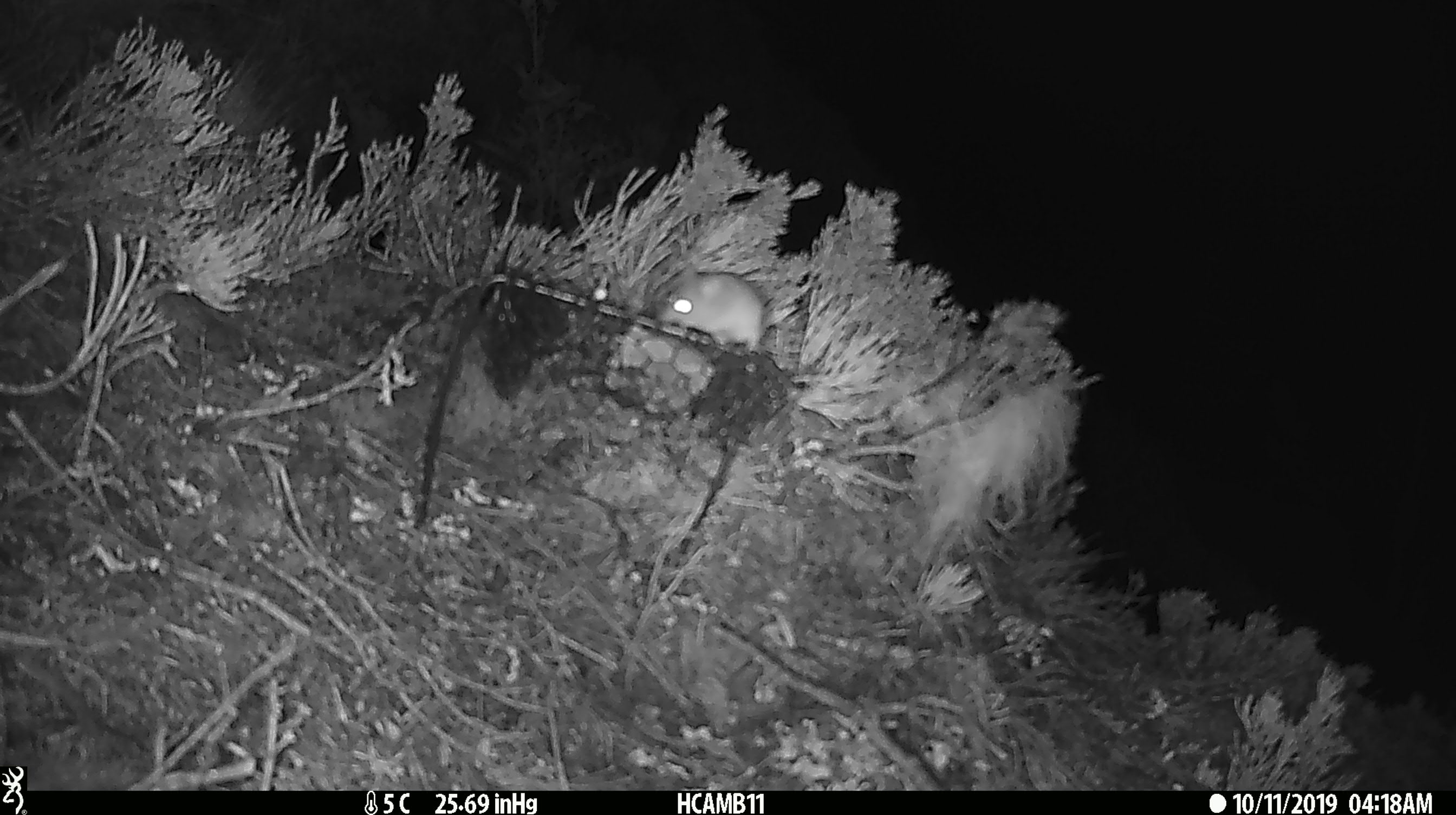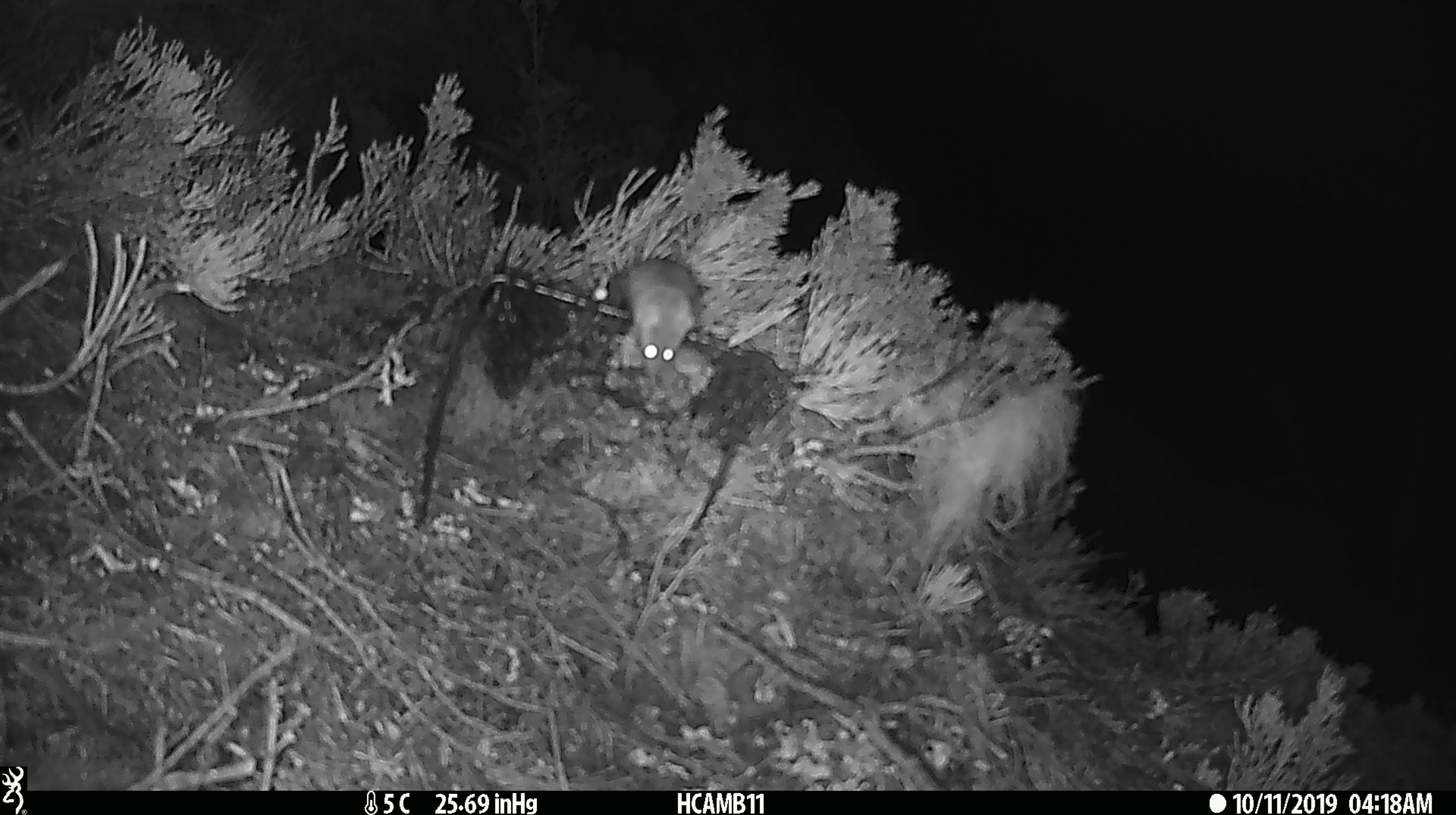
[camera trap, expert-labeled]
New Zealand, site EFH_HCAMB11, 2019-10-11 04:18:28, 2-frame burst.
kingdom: Animalia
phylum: Chordata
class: Mammalia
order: Rodentia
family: Muridae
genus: Mus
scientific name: Mus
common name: mouse